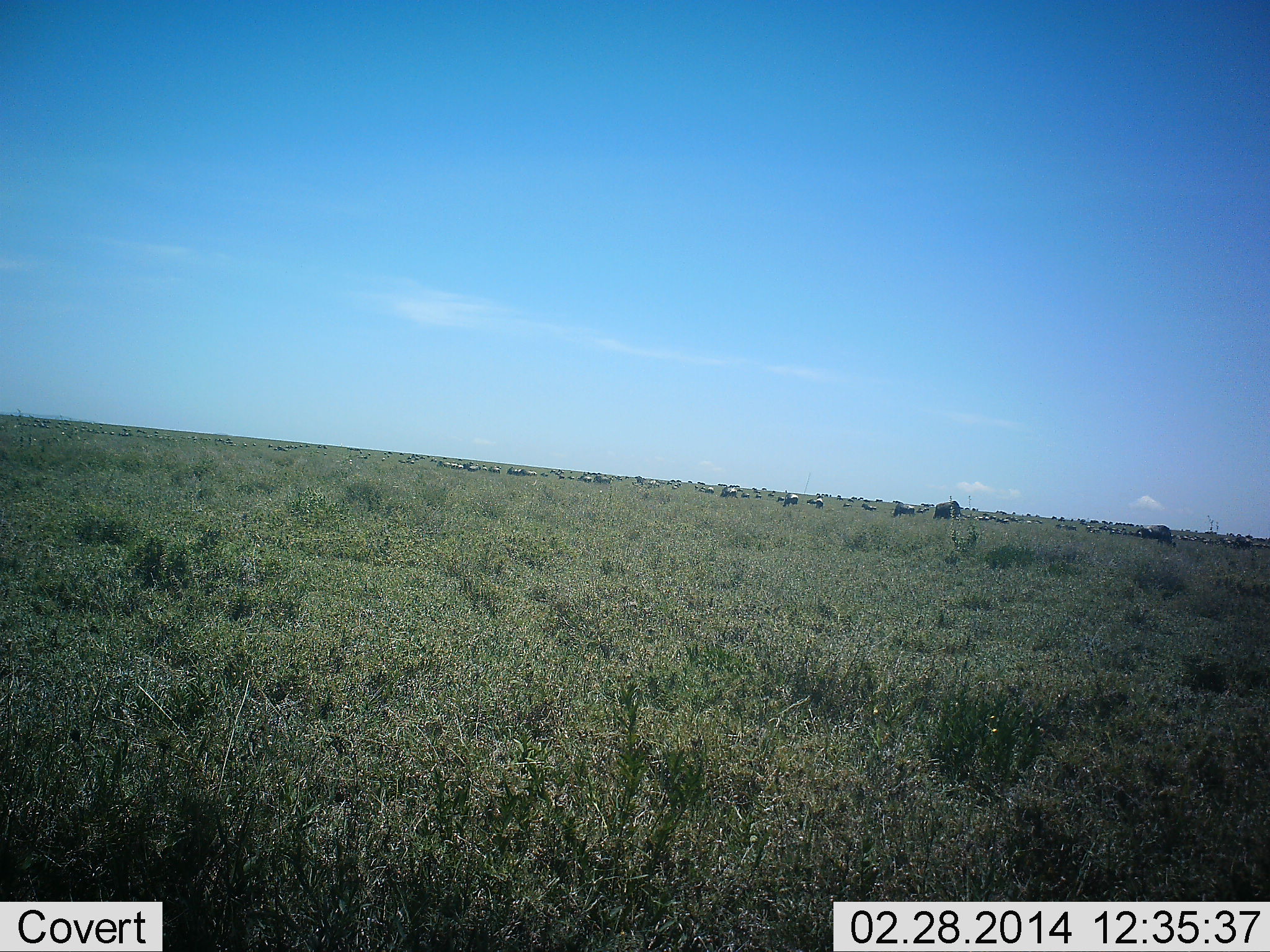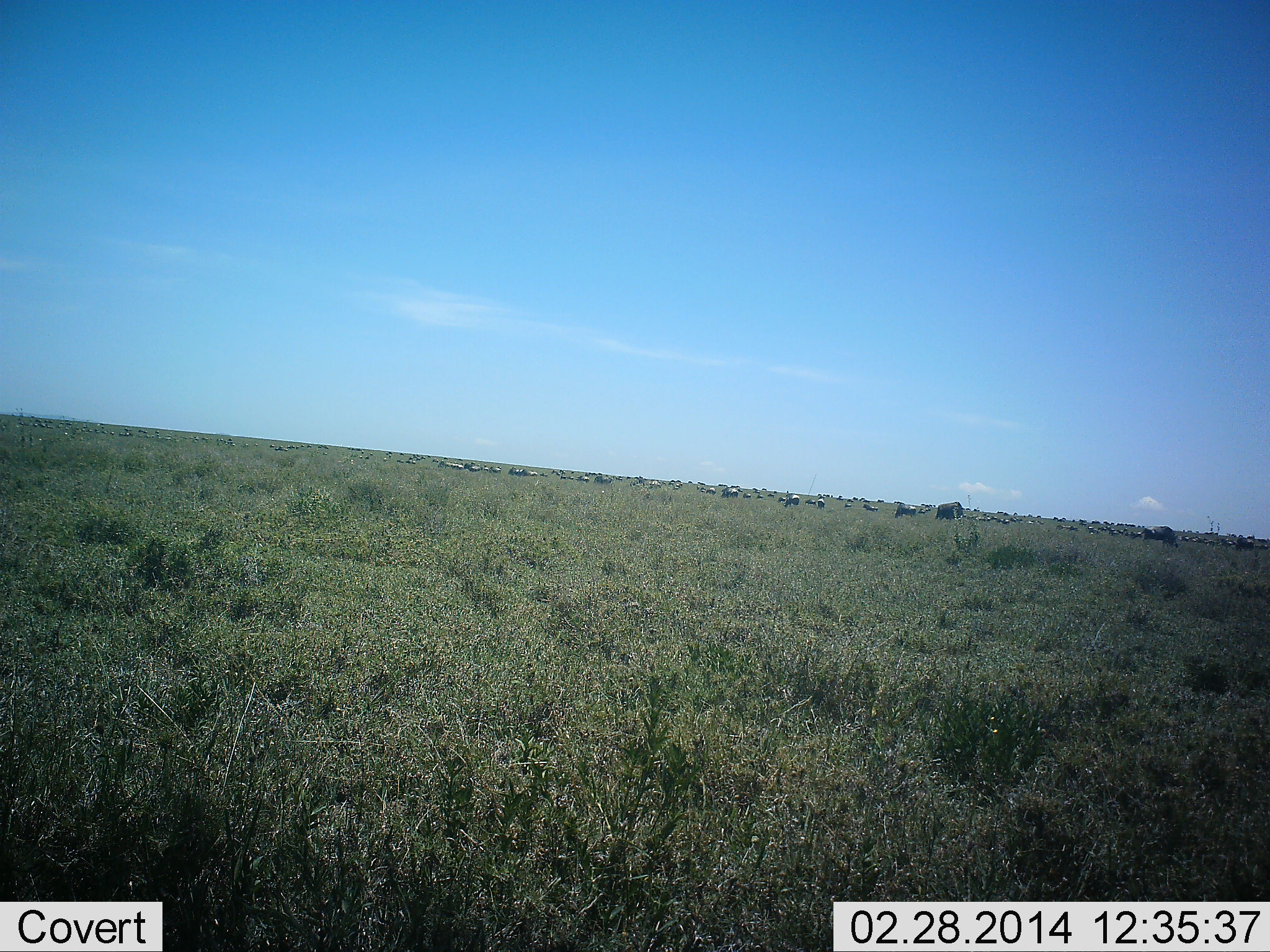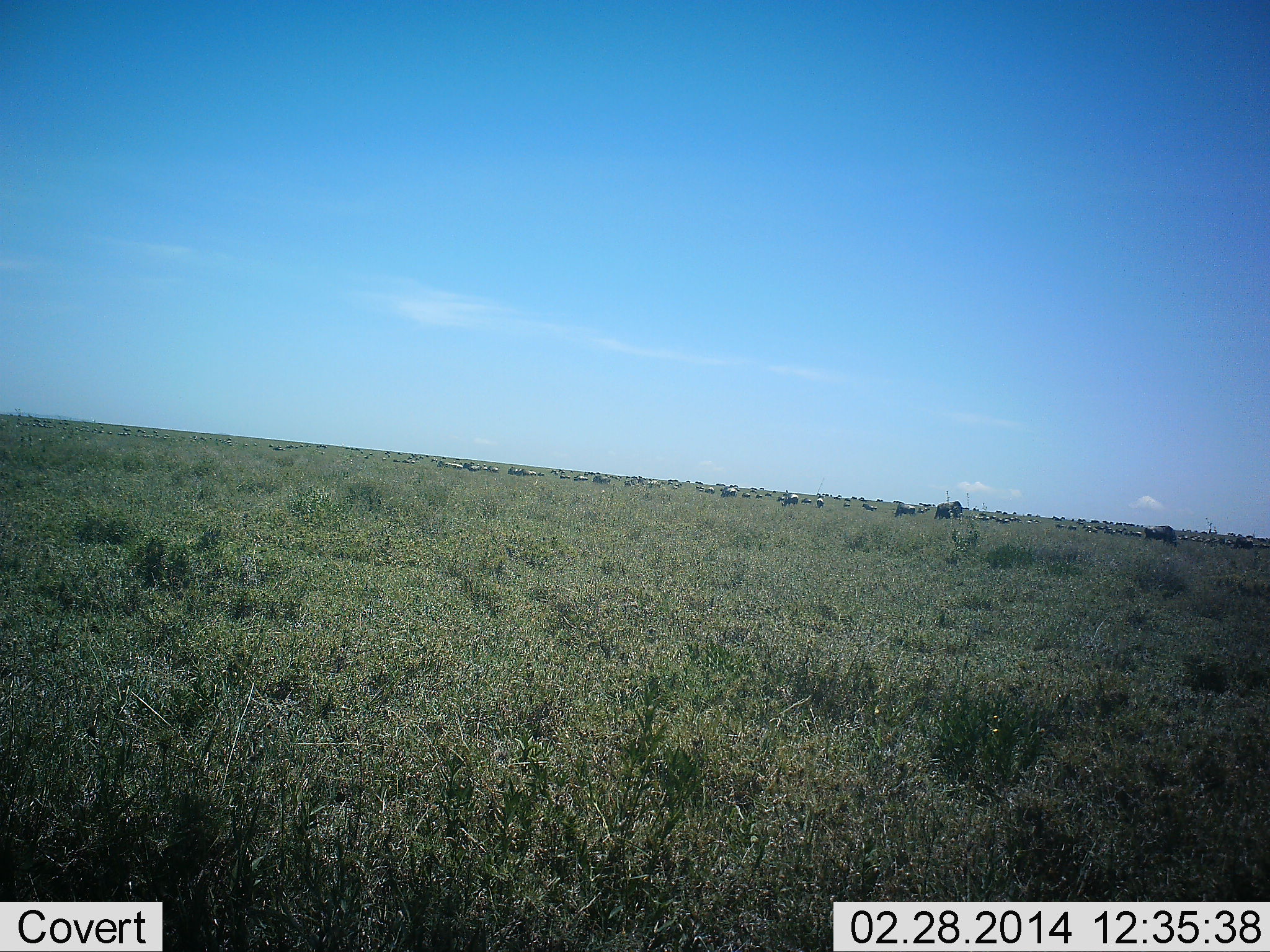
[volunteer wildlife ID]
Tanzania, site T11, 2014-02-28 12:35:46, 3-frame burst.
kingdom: Animalia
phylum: Chordata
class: Mammalia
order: Artiodactyla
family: Bovidae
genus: Connochaetes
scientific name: Connochaetes taurinus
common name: blue wildebeest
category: wildebeest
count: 51+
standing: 70%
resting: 10%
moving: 50%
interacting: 0%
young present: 0%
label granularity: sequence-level